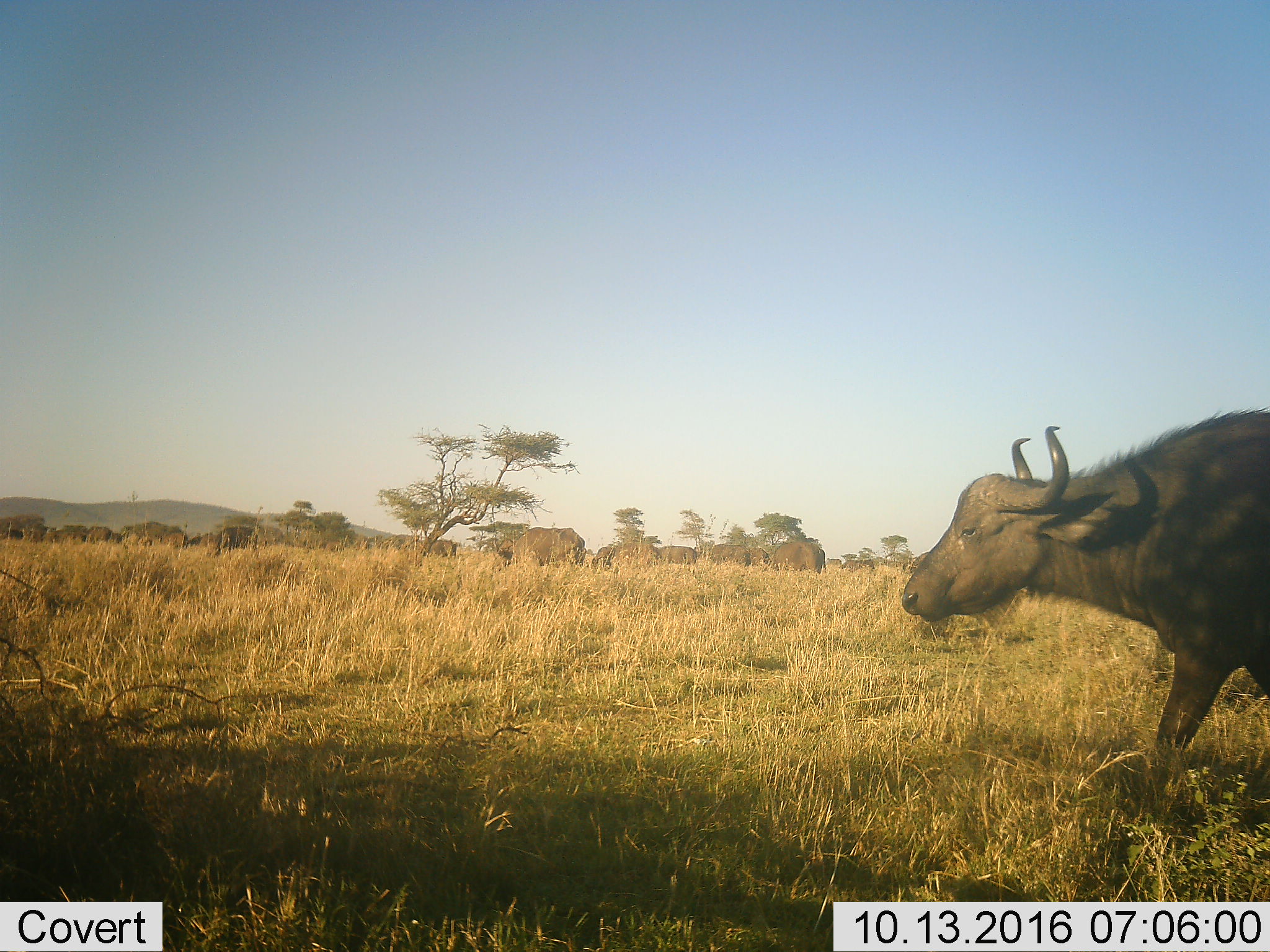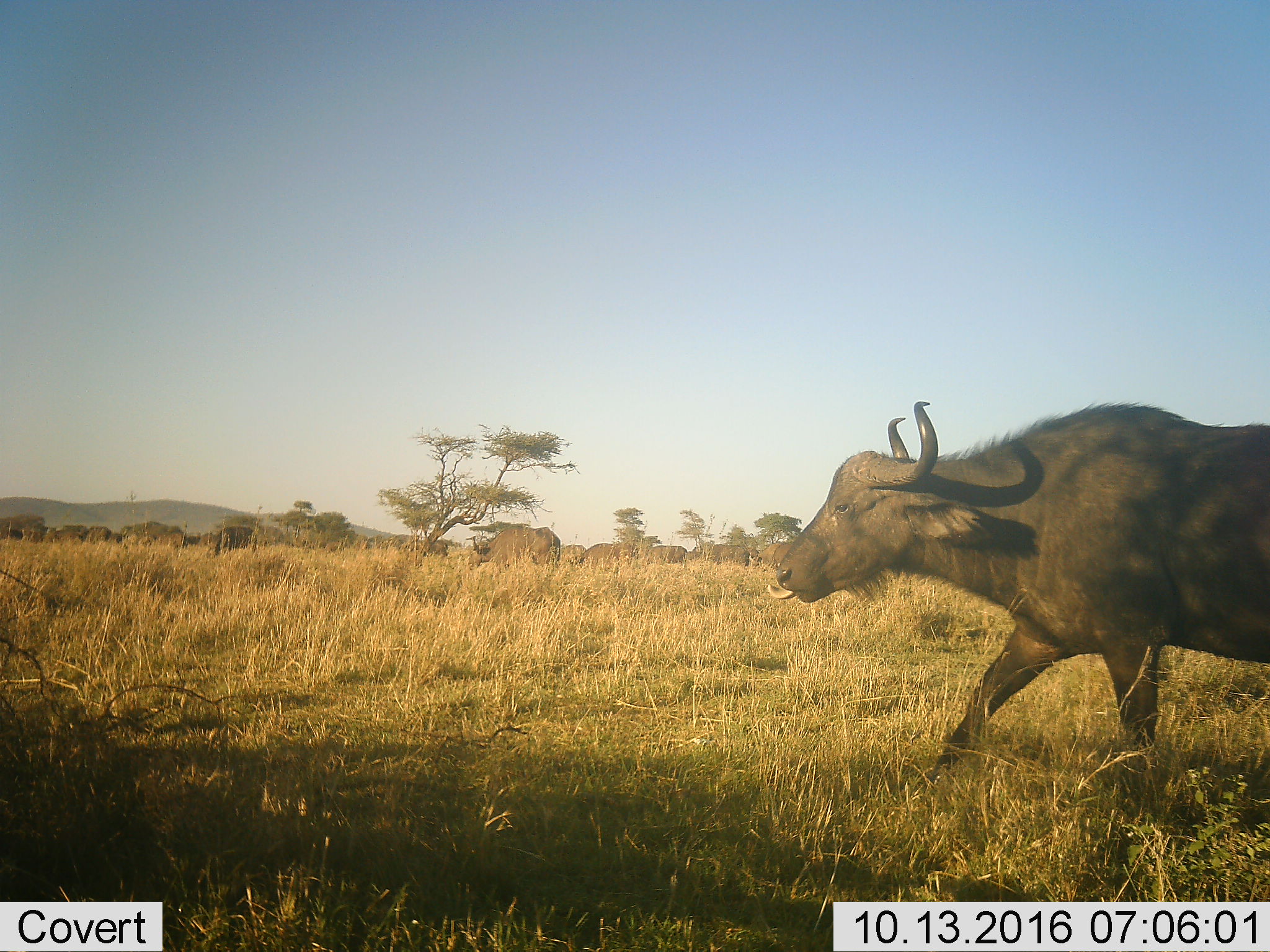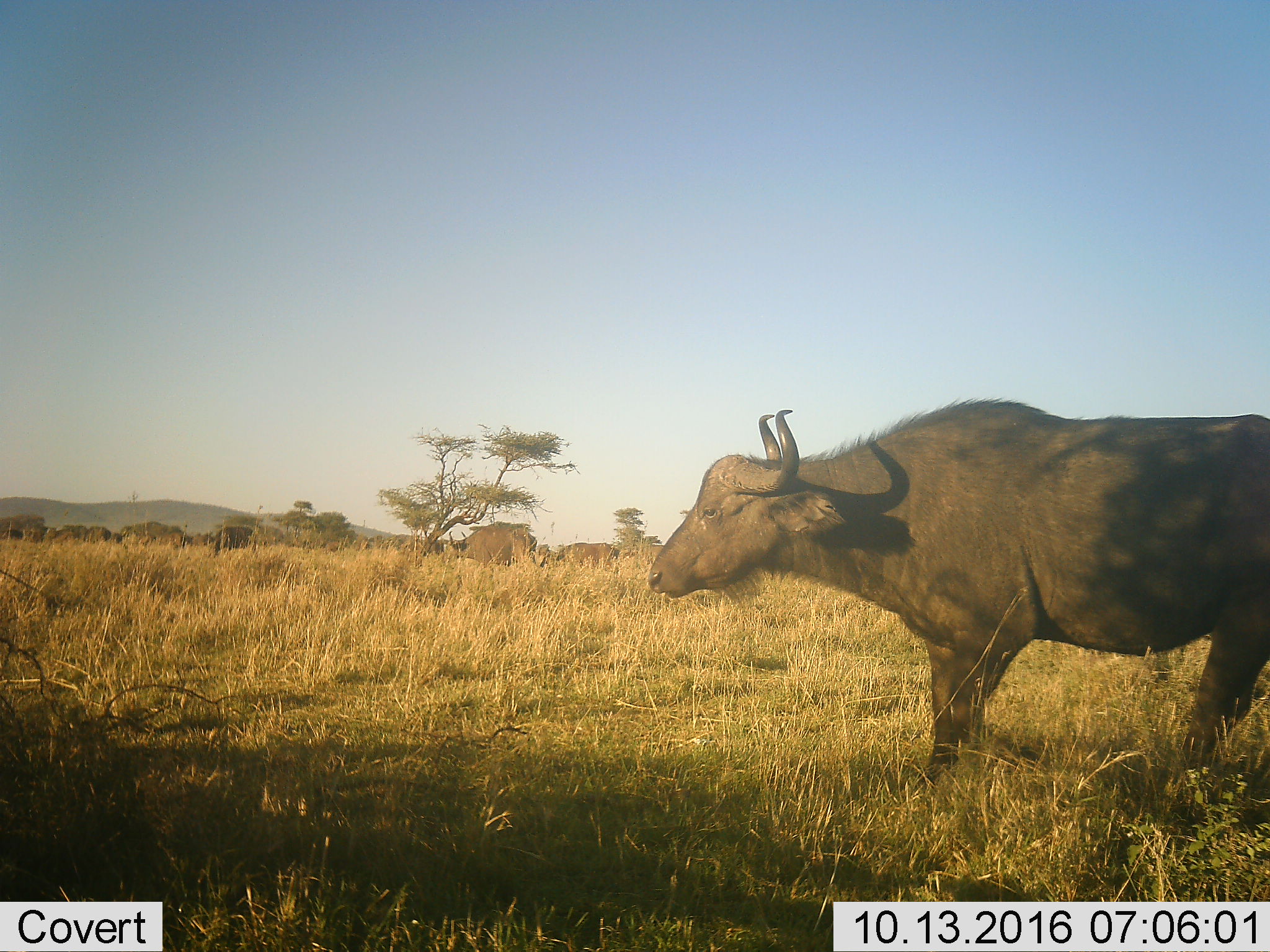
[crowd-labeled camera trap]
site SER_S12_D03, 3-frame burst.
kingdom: Animalia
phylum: Chordata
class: Mammalia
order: Artiodactyla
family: Bovidae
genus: Syncerus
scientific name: Syncerus caffer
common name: african buffalo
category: buffalo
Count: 11-50.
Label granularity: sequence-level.